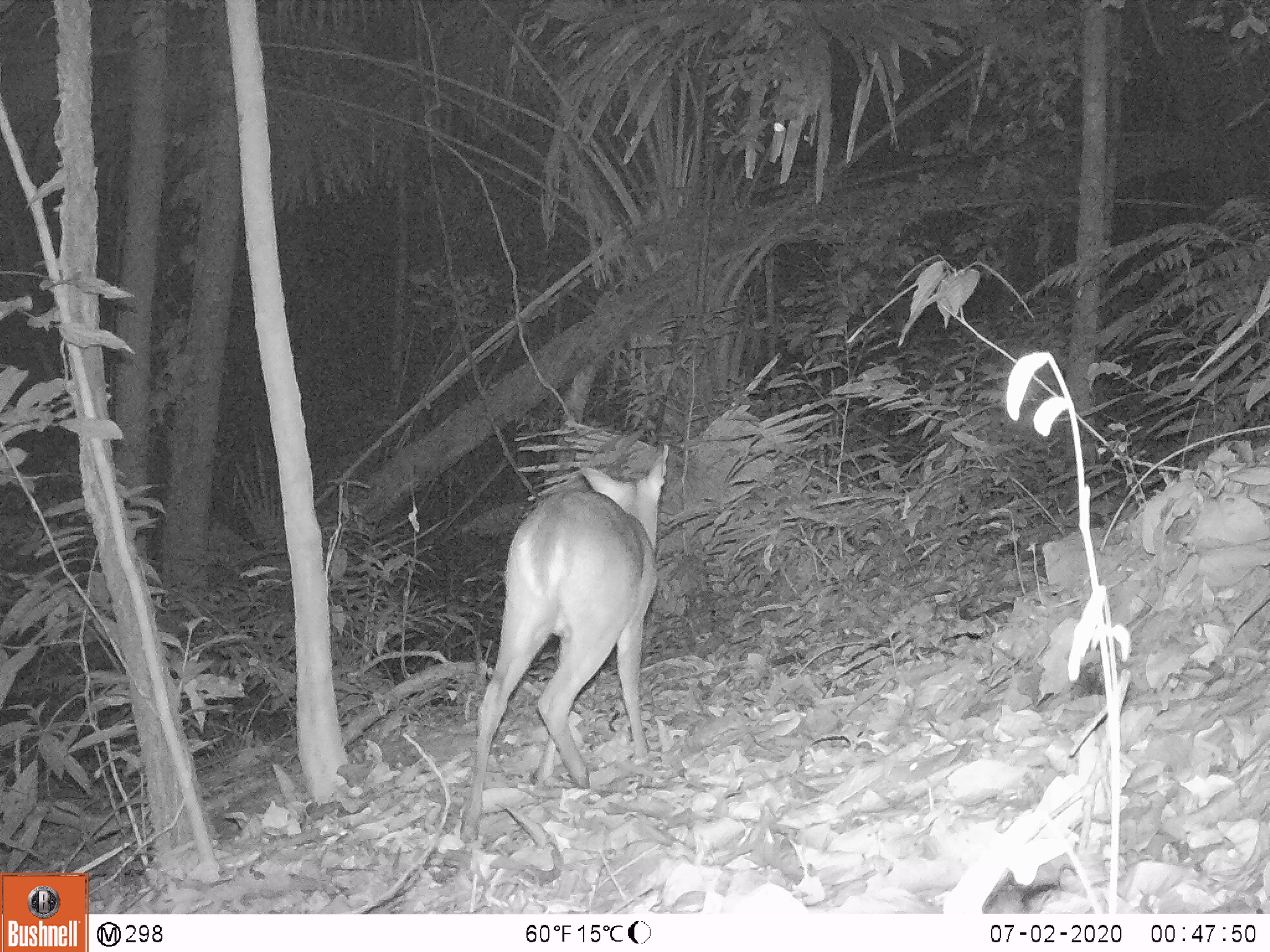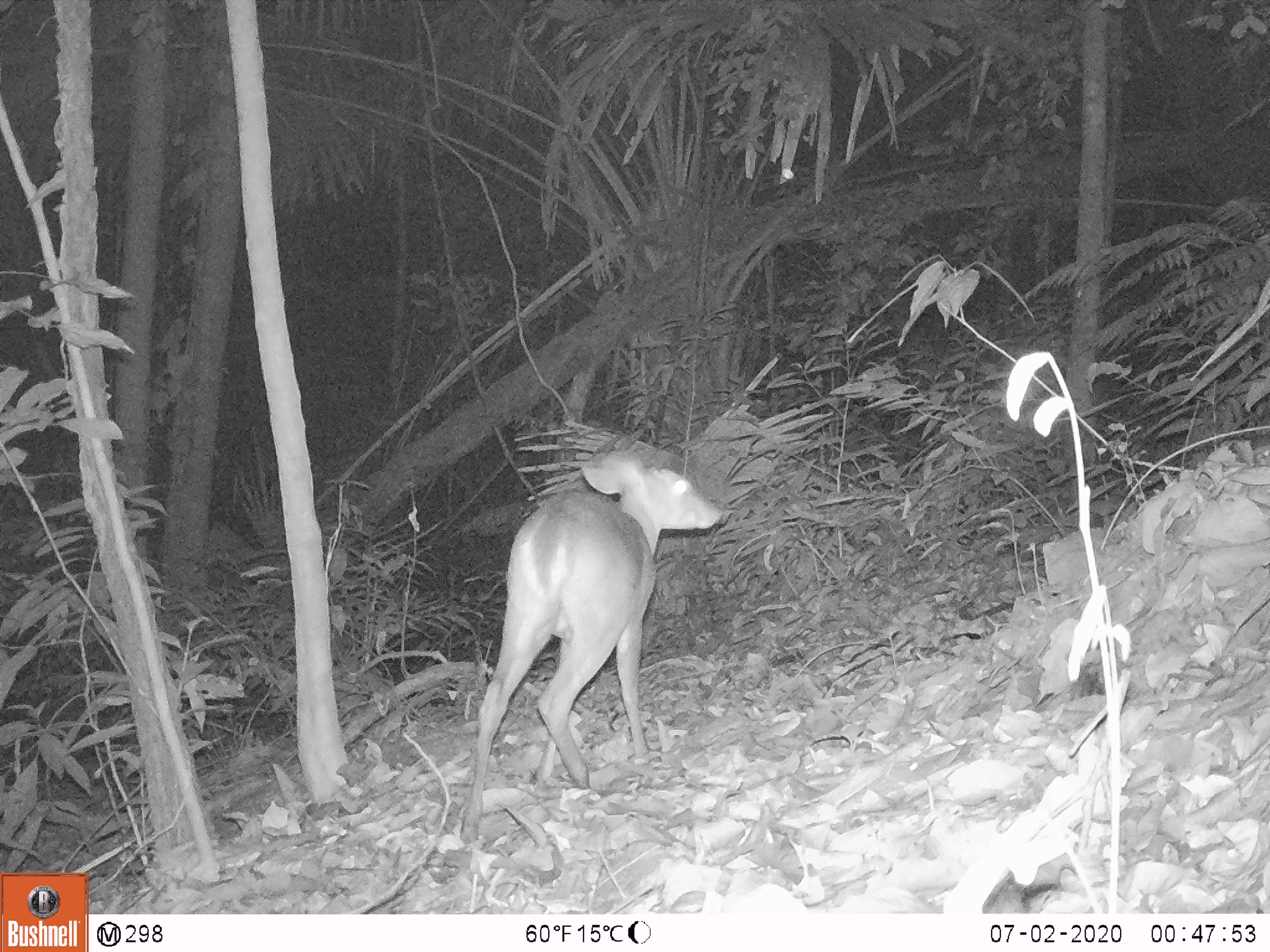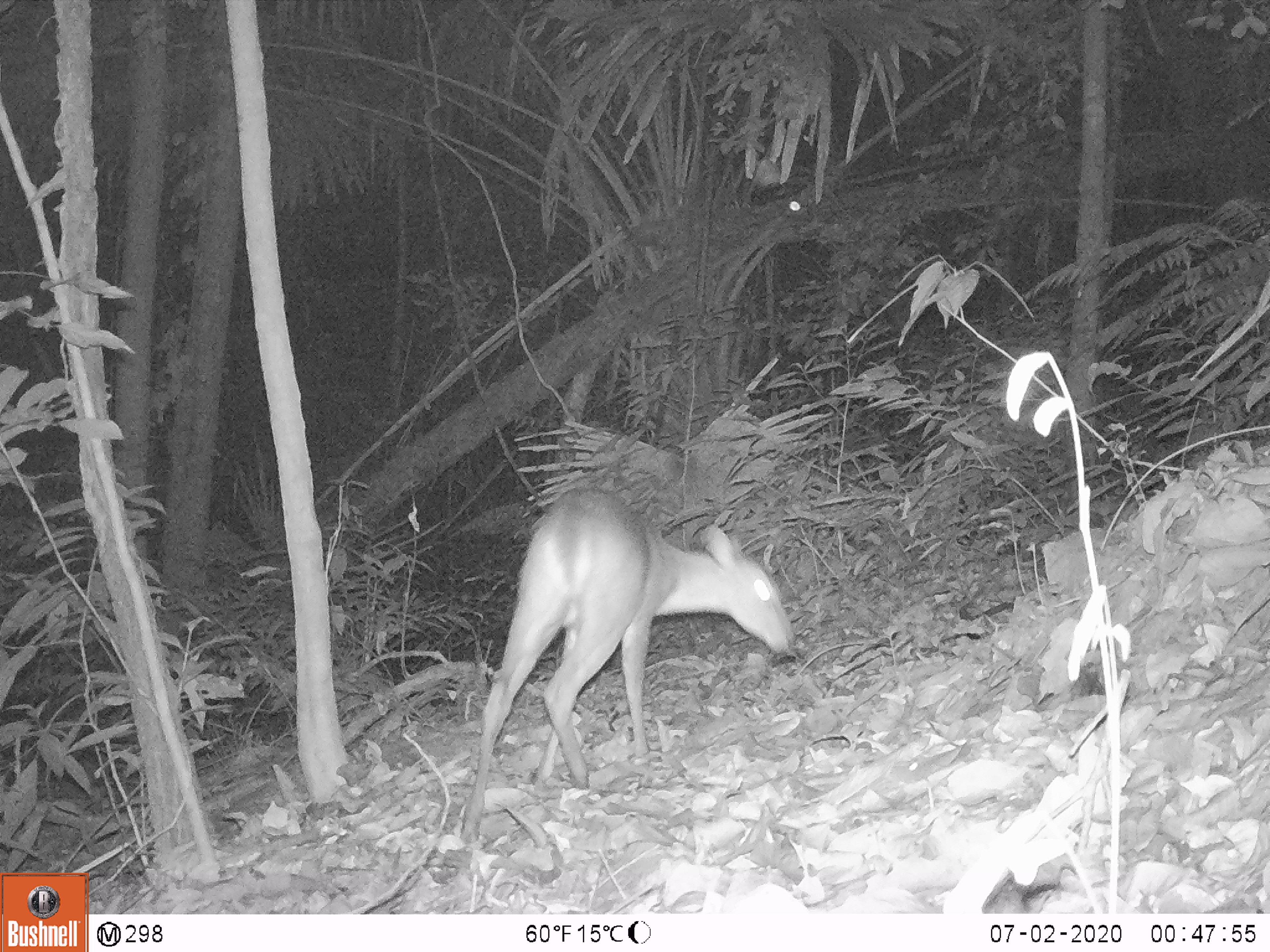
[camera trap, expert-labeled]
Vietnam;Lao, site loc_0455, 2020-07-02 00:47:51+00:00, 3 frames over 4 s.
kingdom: Animalia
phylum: Chordata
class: Mammalia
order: Artiodactyla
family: Cervidae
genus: Muntiacus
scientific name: Muntiacus vuquangensis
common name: large-antlered muntjac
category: large antlered muntjac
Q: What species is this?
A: Large antlered muntjac (large-antlered muntjac) (Muntiacus vuquangensis).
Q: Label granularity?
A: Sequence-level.